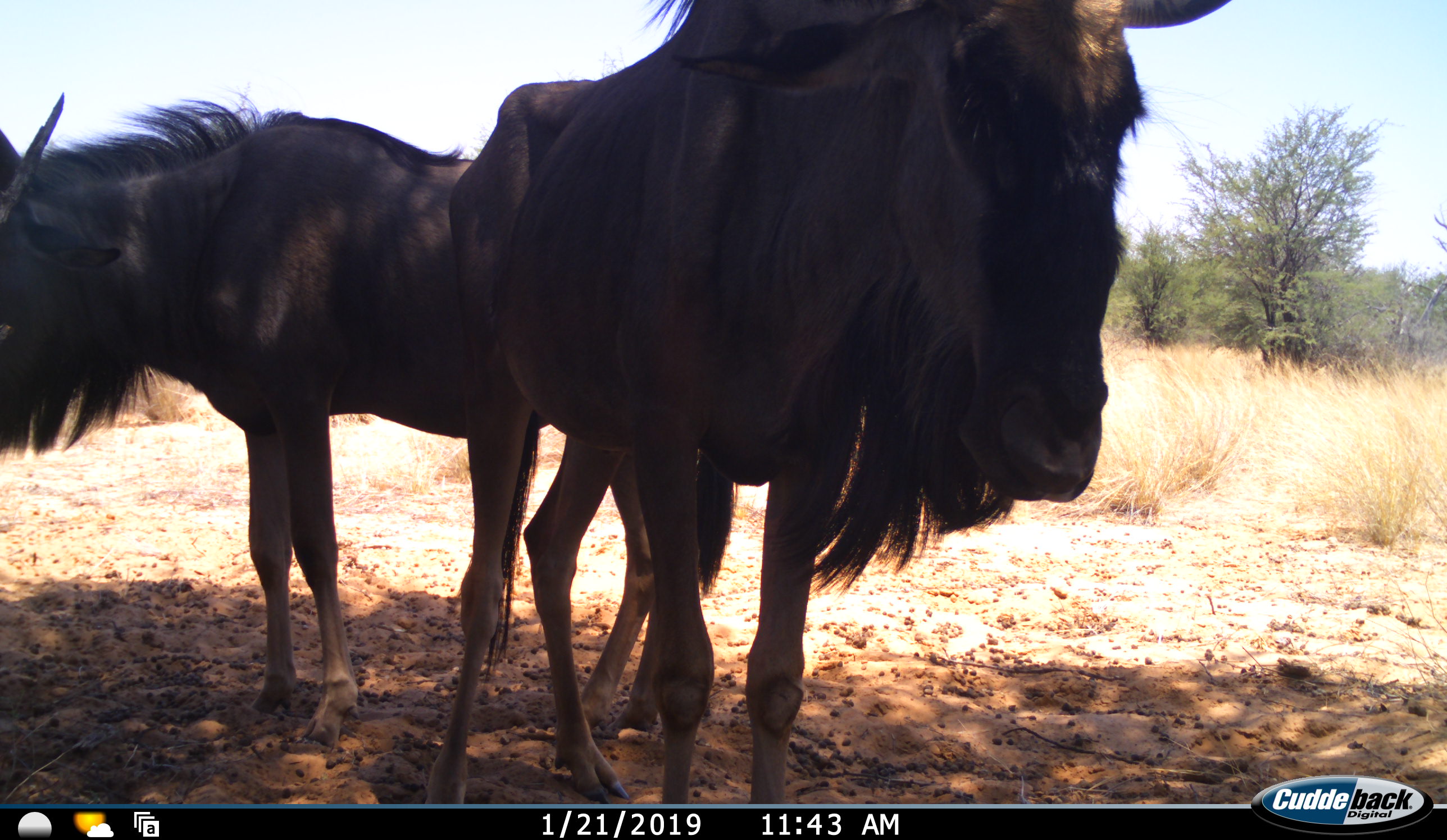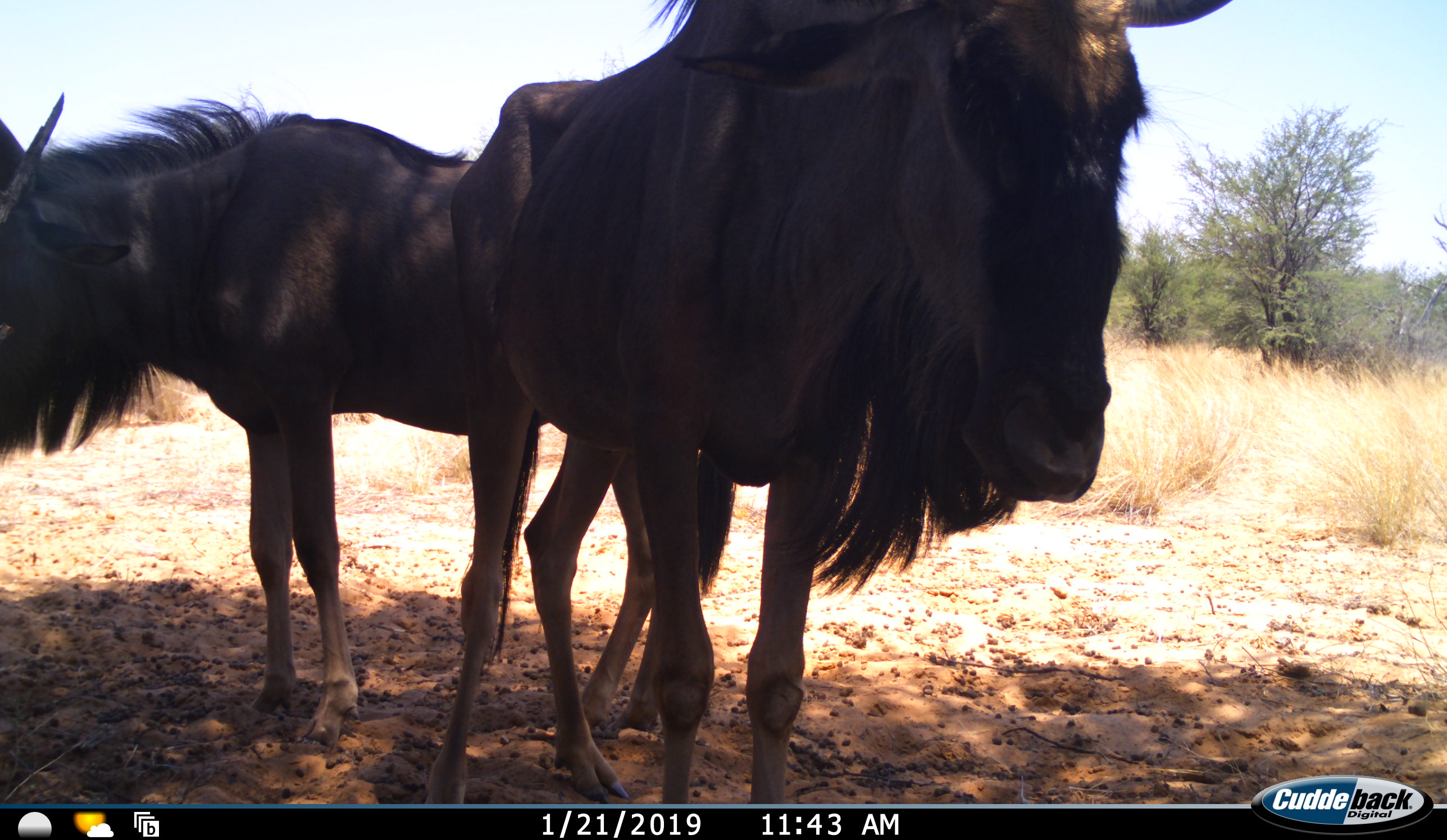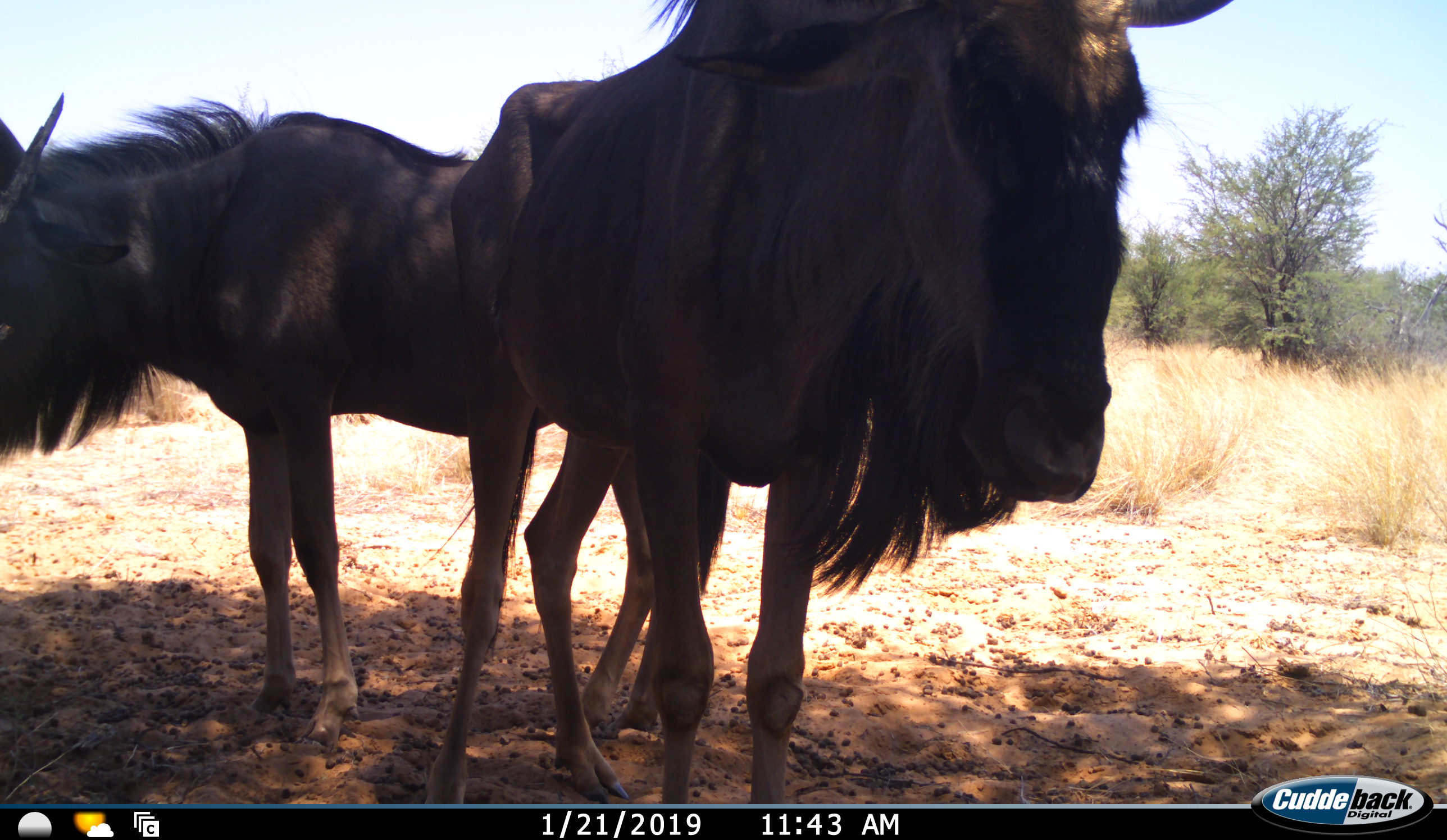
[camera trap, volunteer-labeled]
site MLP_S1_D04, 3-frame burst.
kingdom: Animalia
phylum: Chordata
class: Mammalia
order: Artiodactyla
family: Bovidae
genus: Connochaetes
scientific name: Connochaetes taurinus taurinus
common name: blue wildebeest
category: wildebeestblue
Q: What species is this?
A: Wildebeestblue (blue wildebeest) (Connochaetes taurinus taurinus).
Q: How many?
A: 2.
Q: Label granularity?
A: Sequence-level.